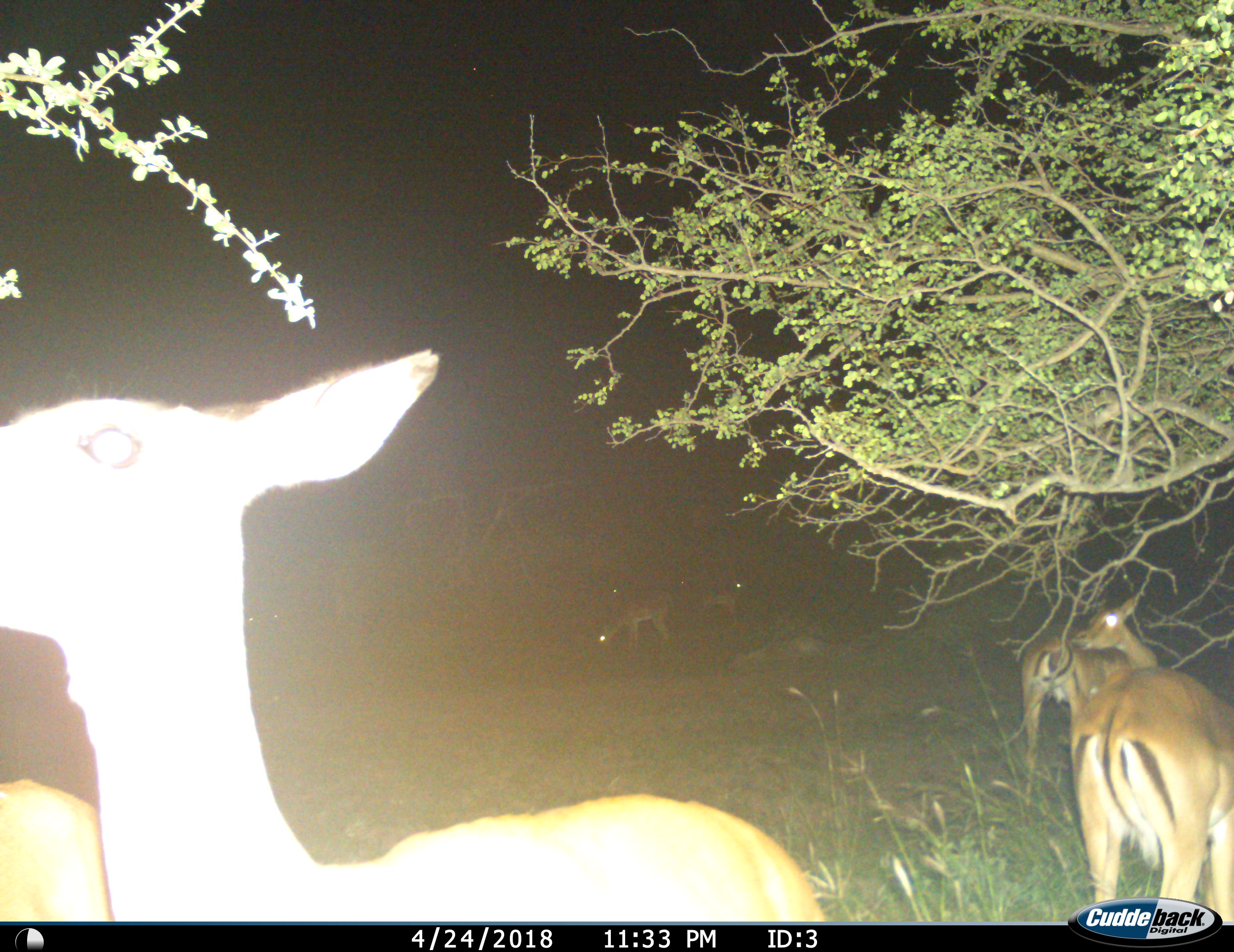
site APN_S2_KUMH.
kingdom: Animalia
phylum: Chordata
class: Mammalia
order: Artiodactyla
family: Bovidae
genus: Aepyceros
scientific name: Aepyceros melampus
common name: impala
Impala (Aepyceros melampus), count 6. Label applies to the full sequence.